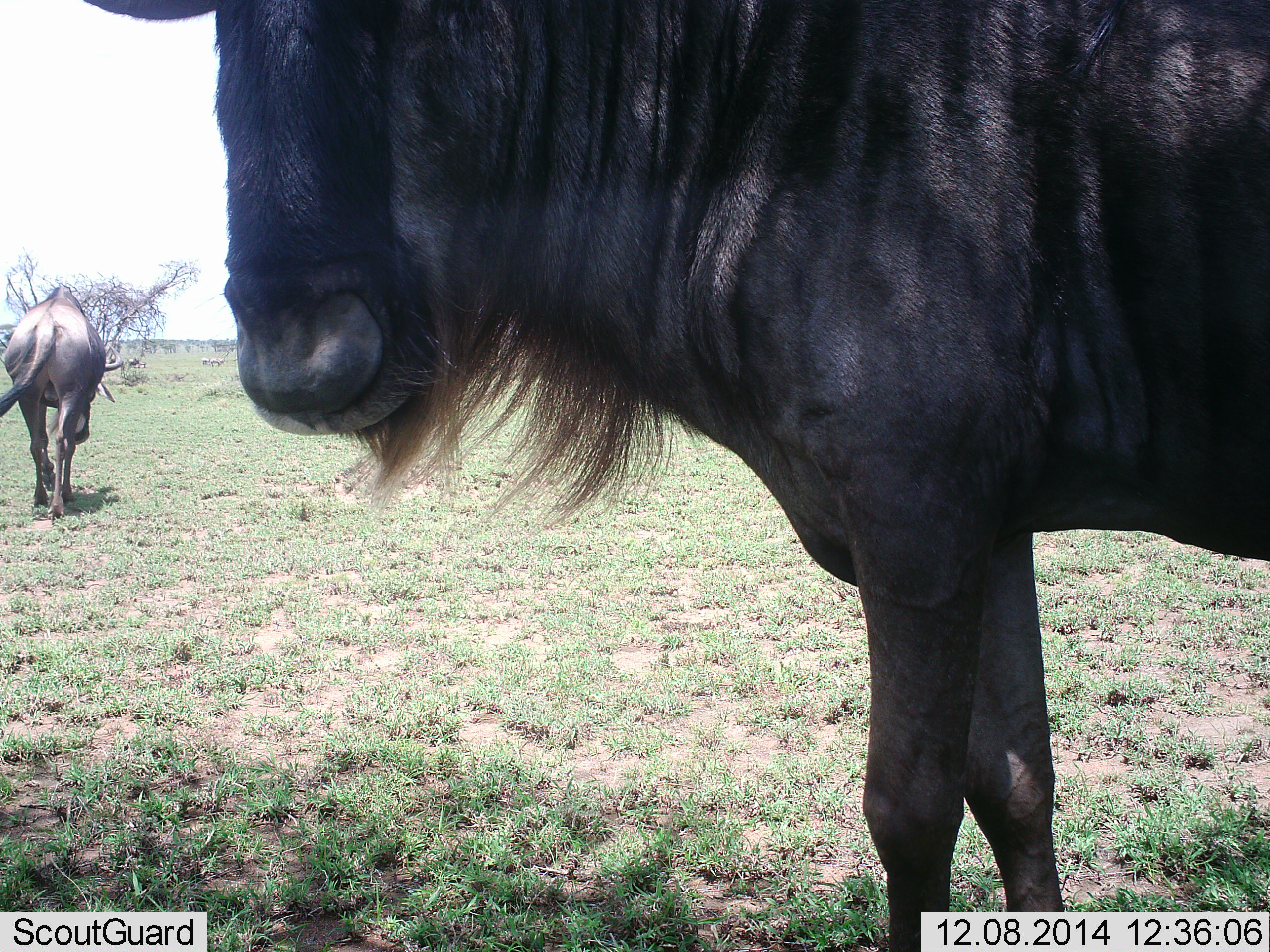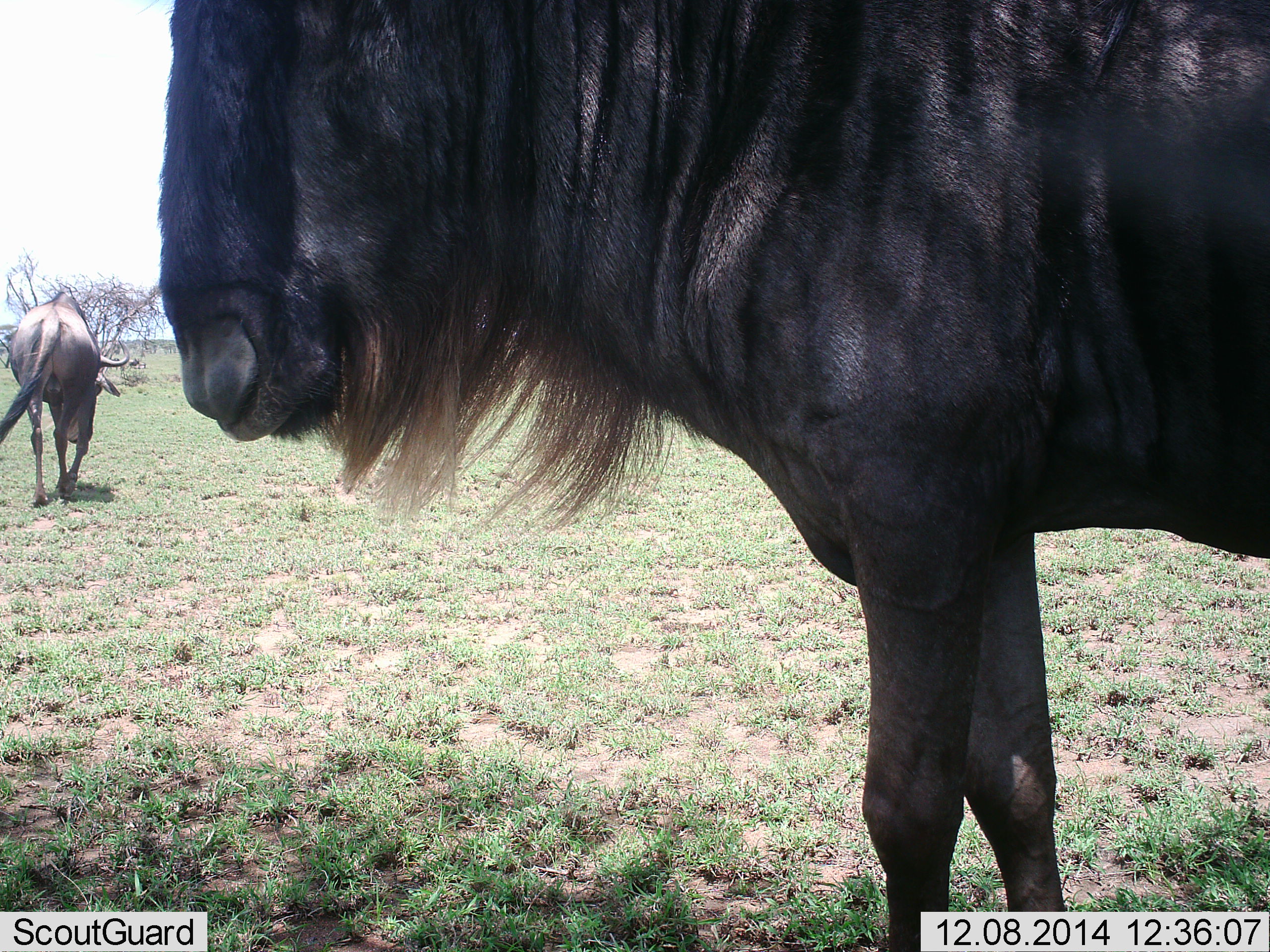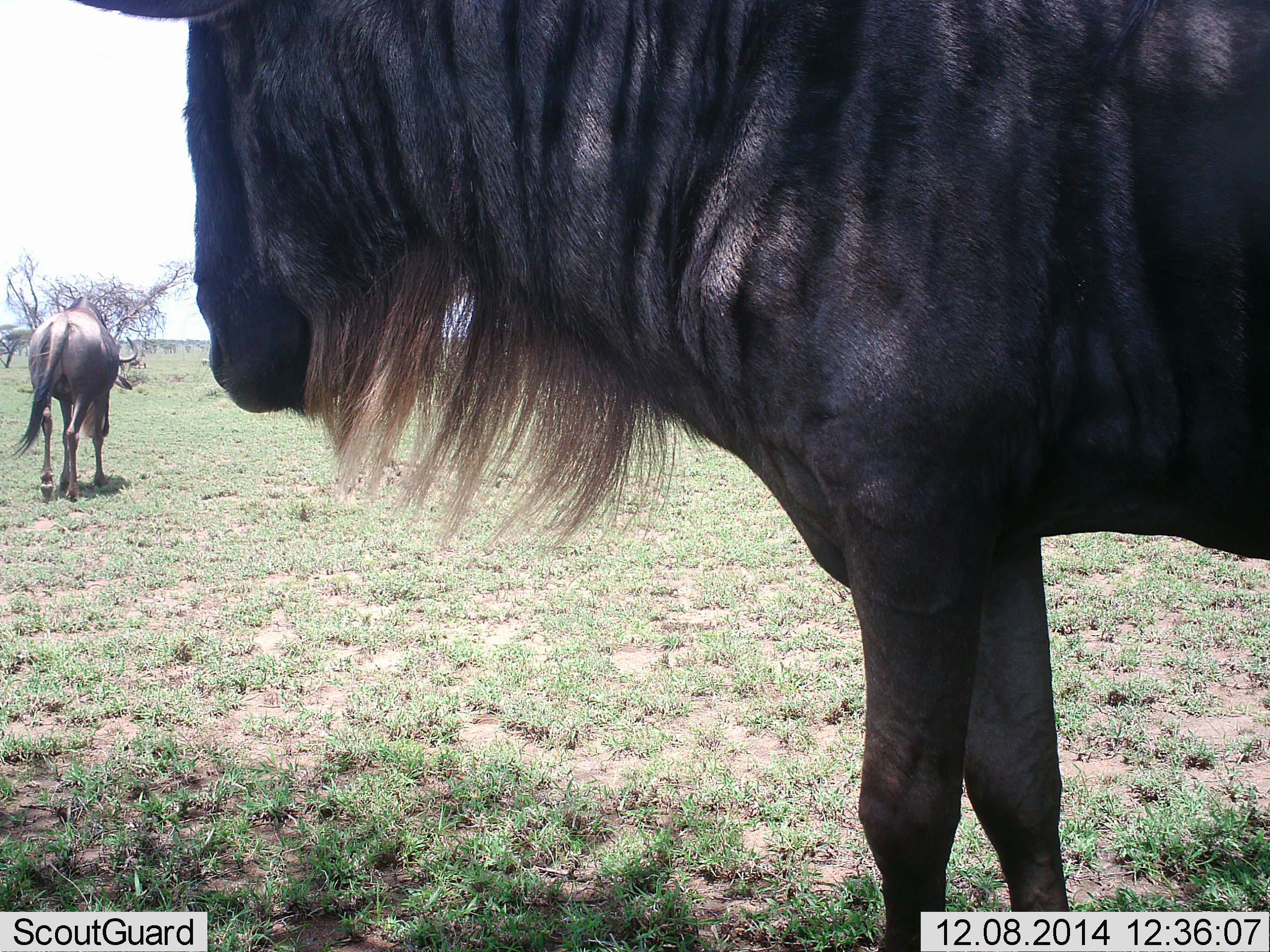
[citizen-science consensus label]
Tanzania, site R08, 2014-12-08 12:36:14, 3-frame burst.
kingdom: Animalia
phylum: Chordata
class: Mammalia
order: Artiodactyla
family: Bovidae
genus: Connochaetes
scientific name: Connochaetes taurinus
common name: blue wildebeest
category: wildebeest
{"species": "wildebeest (blue wildebeest) (Connochaetes taurinus)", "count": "2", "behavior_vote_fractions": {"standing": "100%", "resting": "0%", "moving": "80%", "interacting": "0%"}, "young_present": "0%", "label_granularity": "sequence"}